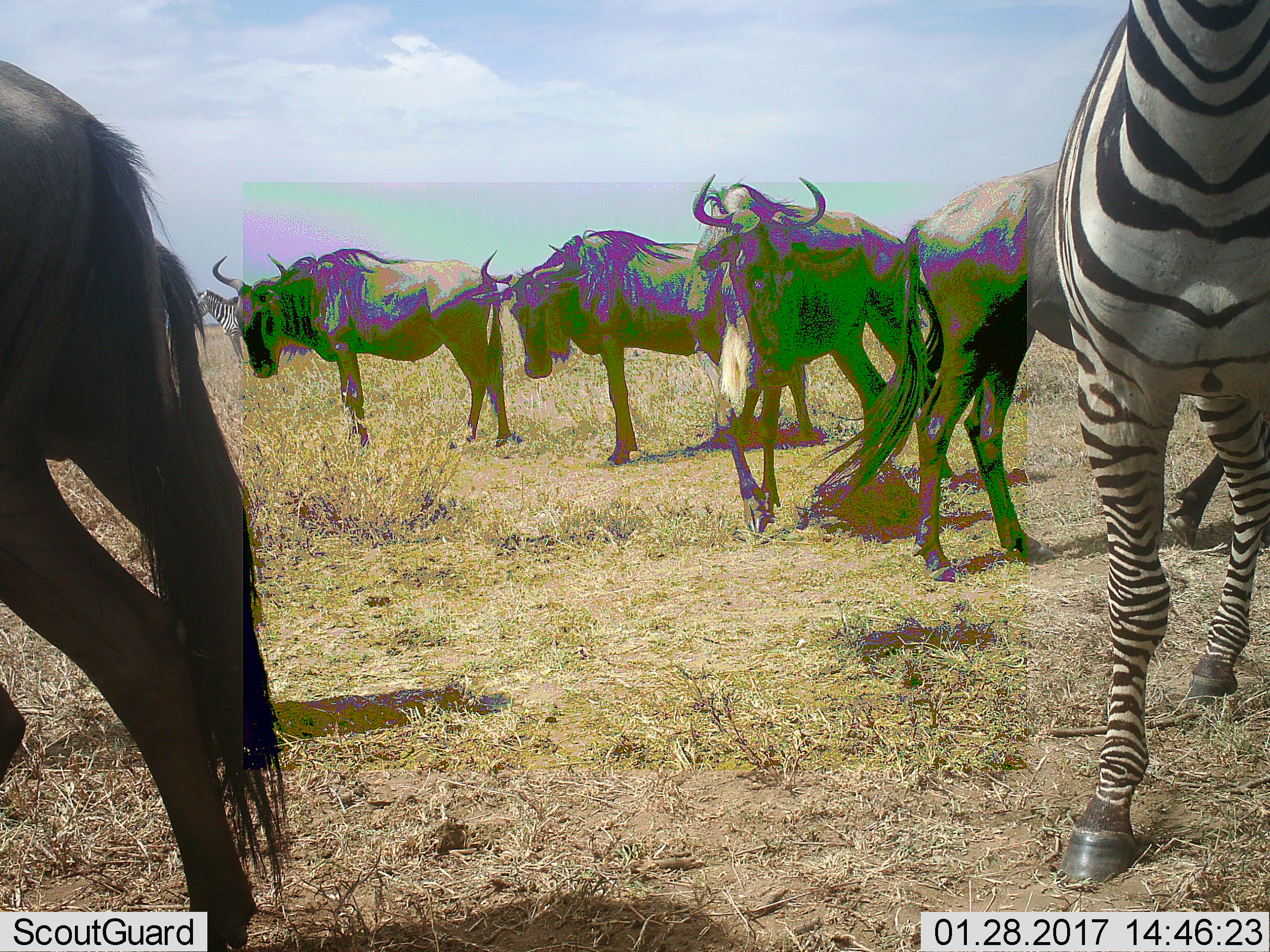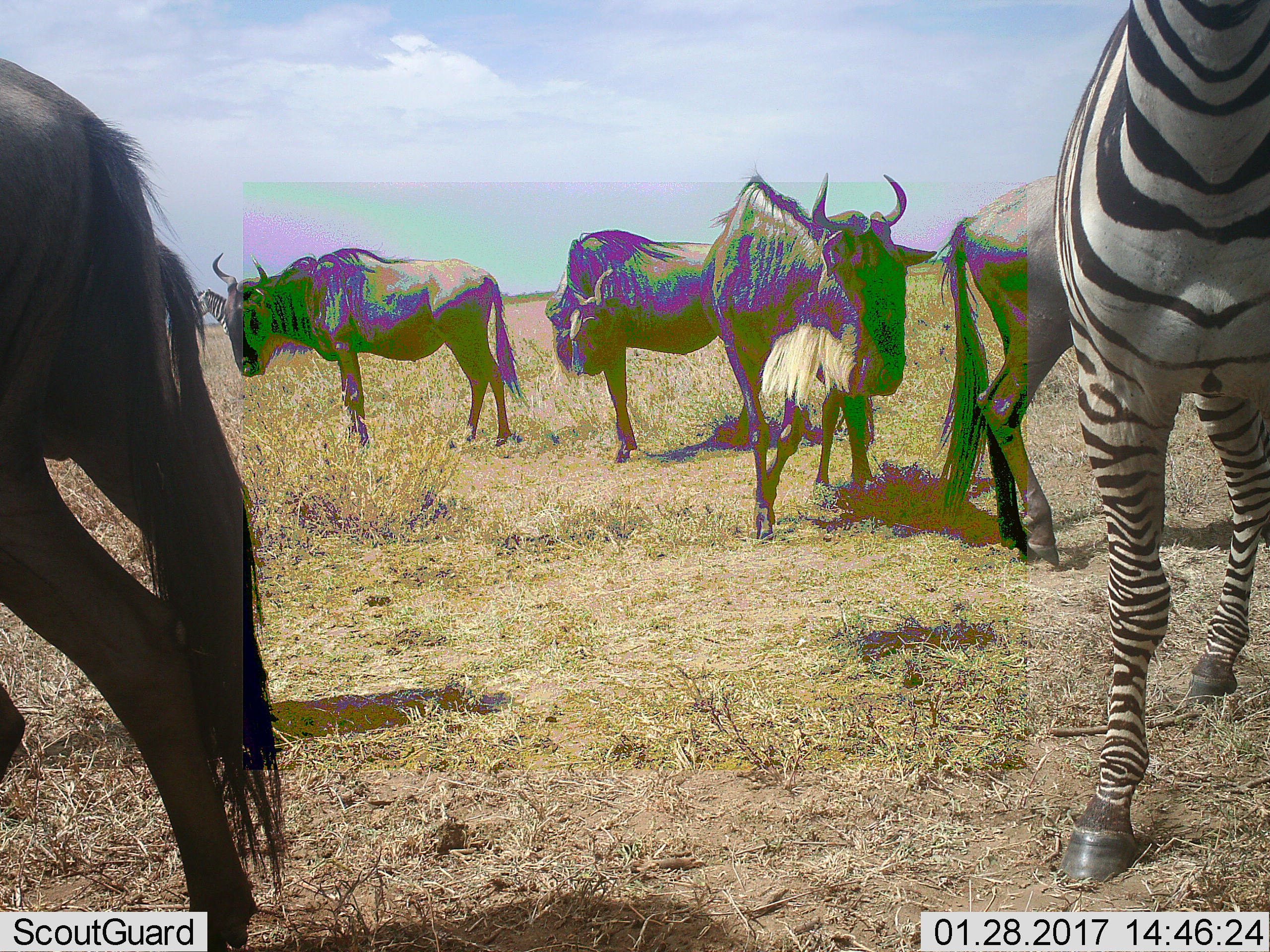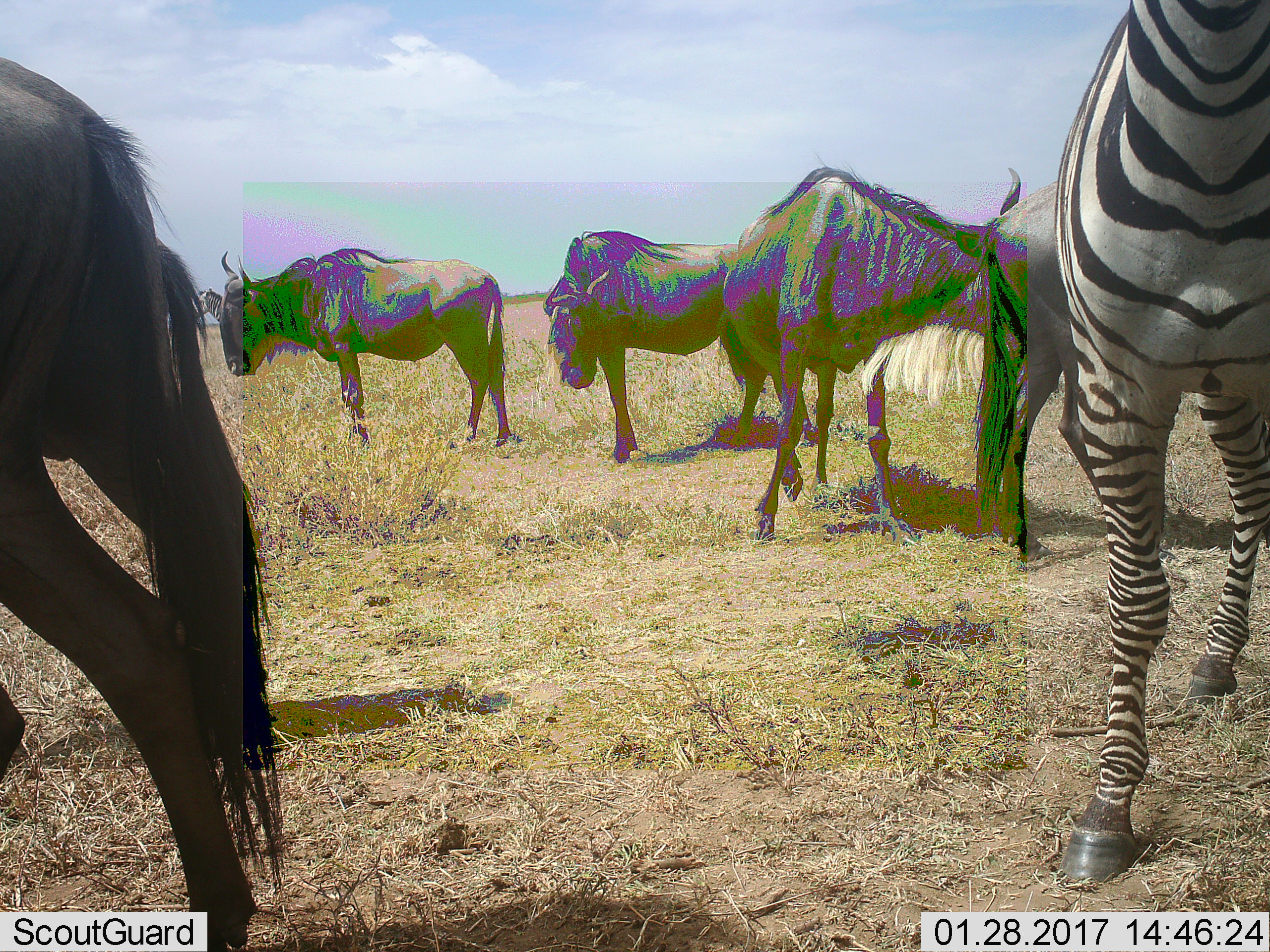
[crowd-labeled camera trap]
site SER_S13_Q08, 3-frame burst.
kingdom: Animalia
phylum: Chordata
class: Mammalia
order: Artiodactyla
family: Bovidae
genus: Connochaetes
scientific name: Connochaetes taurinus taurinus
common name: blue wildebeest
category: wildebeestblue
Wildebeestblue (blue wildebeest) (Connochaetes taurinus taurinus), count 5. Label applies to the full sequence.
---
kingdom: Animalia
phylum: Chordata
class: Mammalia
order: Perissodactyla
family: Equidae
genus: Equus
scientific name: Equus quagga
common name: plains zebra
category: zebraplains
Zebraplains (plains zebra) (Equus quagga), count 2. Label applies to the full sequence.